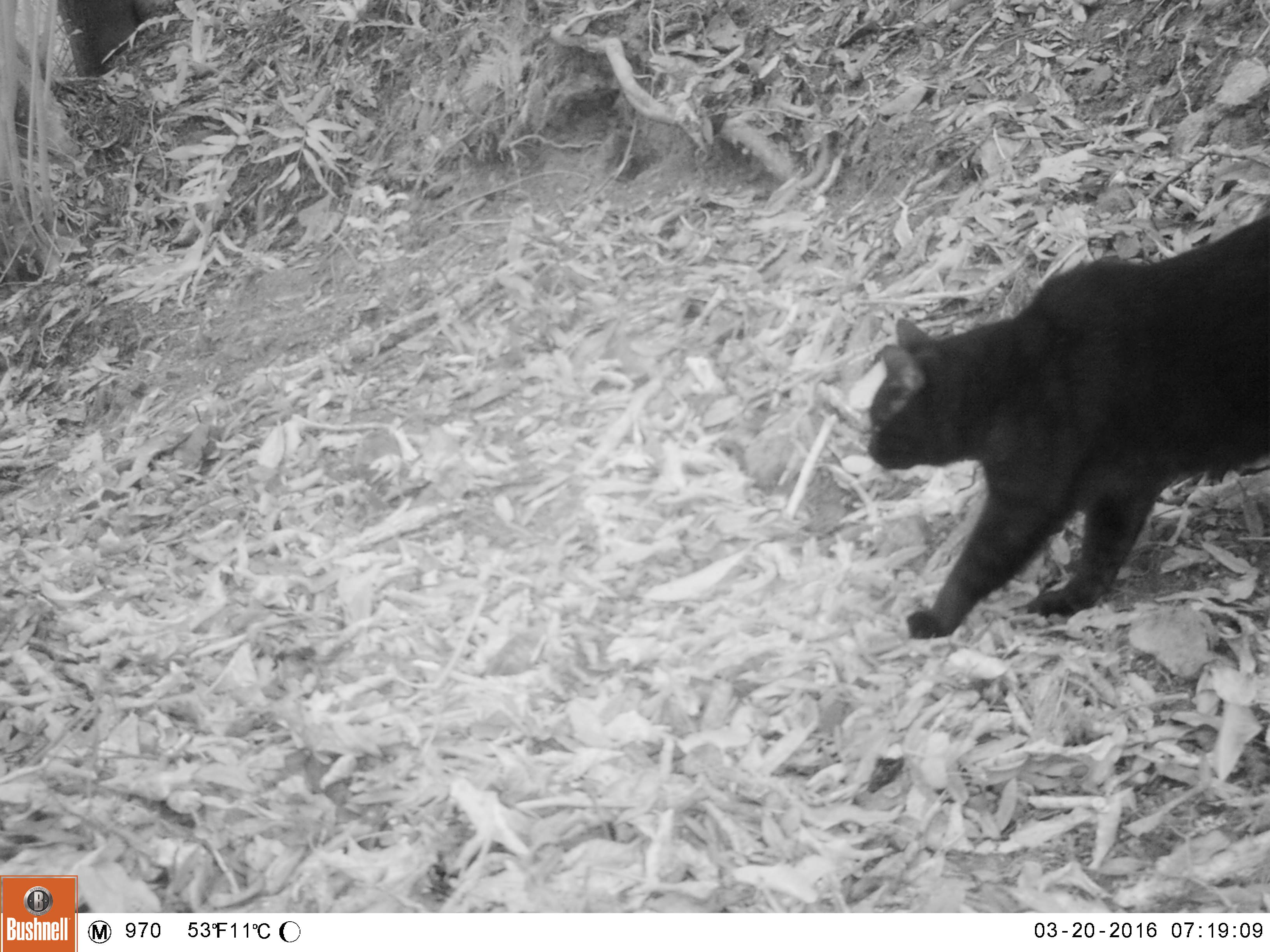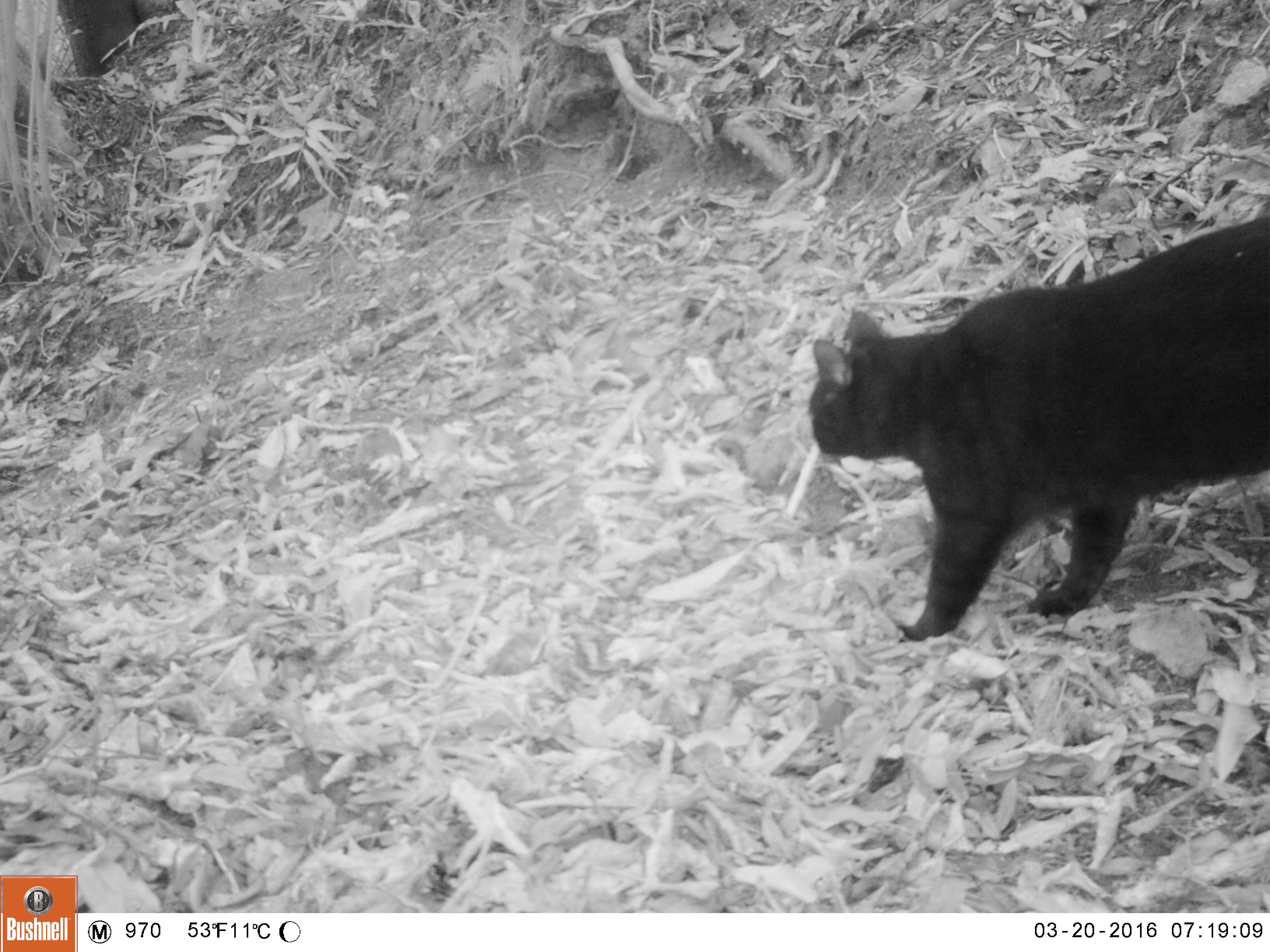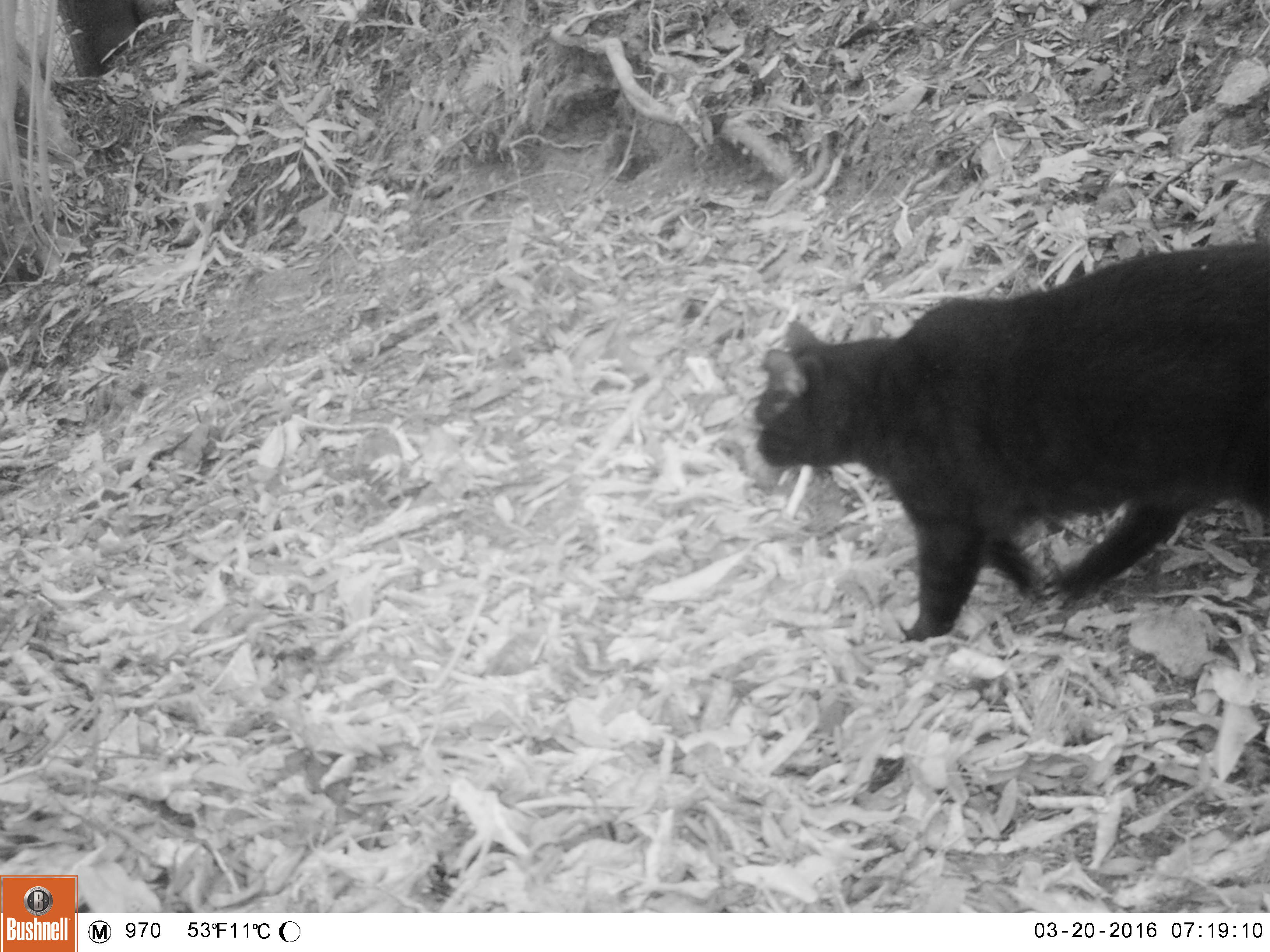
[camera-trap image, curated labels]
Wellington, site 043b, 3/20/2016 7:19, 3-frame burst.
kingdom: Animalia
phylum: Chordata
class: Mammalia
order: Carnivora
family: Felidae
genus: Felis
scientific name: Felis catus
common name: cat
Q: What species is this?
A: Cat (Felis catus).